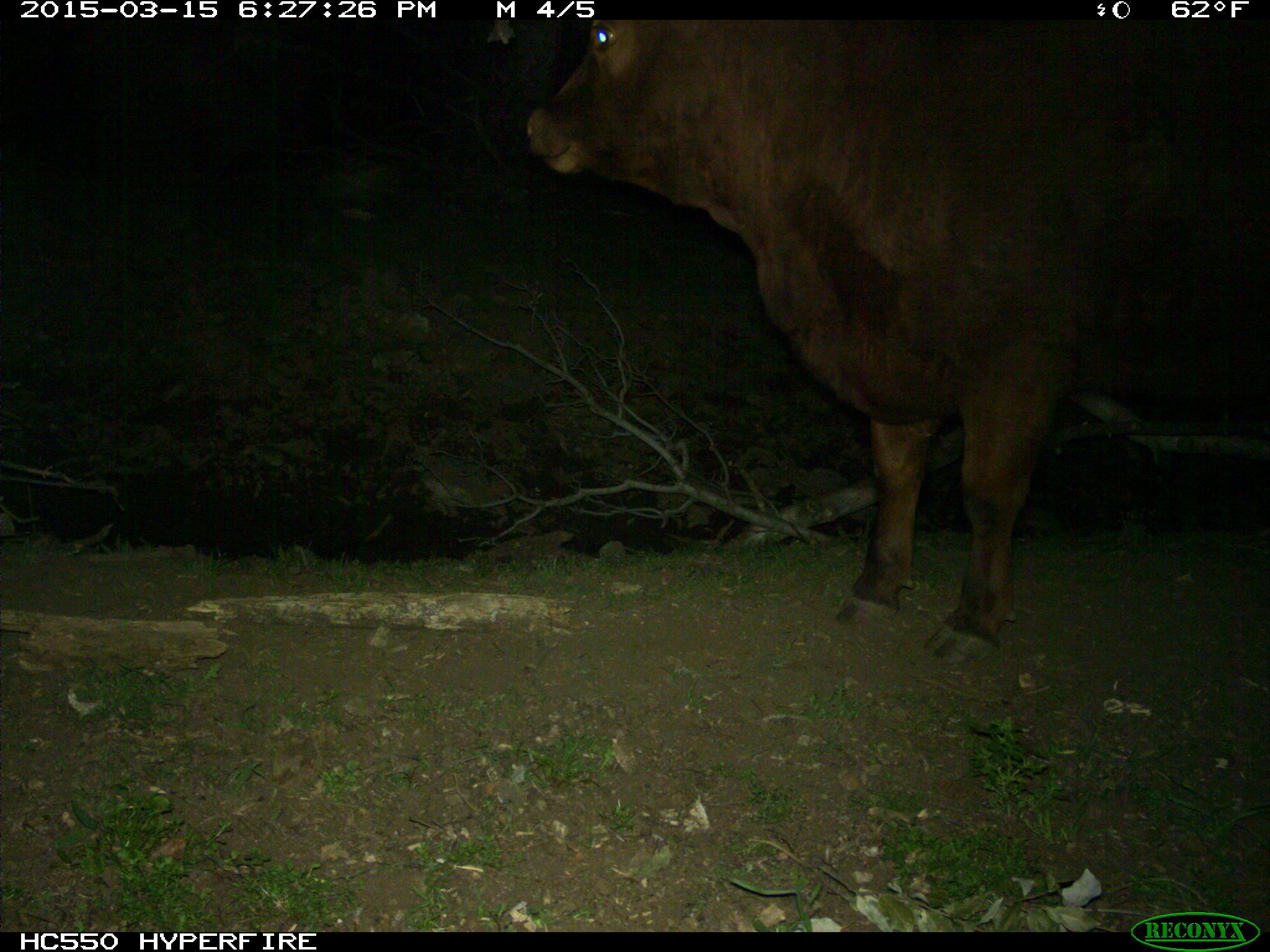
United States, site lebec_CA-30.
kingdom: Animalia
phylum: Chordata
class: Mammalia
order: Artiodactyla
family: Bovidae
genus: Bos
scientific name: Bos taurus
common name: domestic cow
Bos taurus (domestic cow).